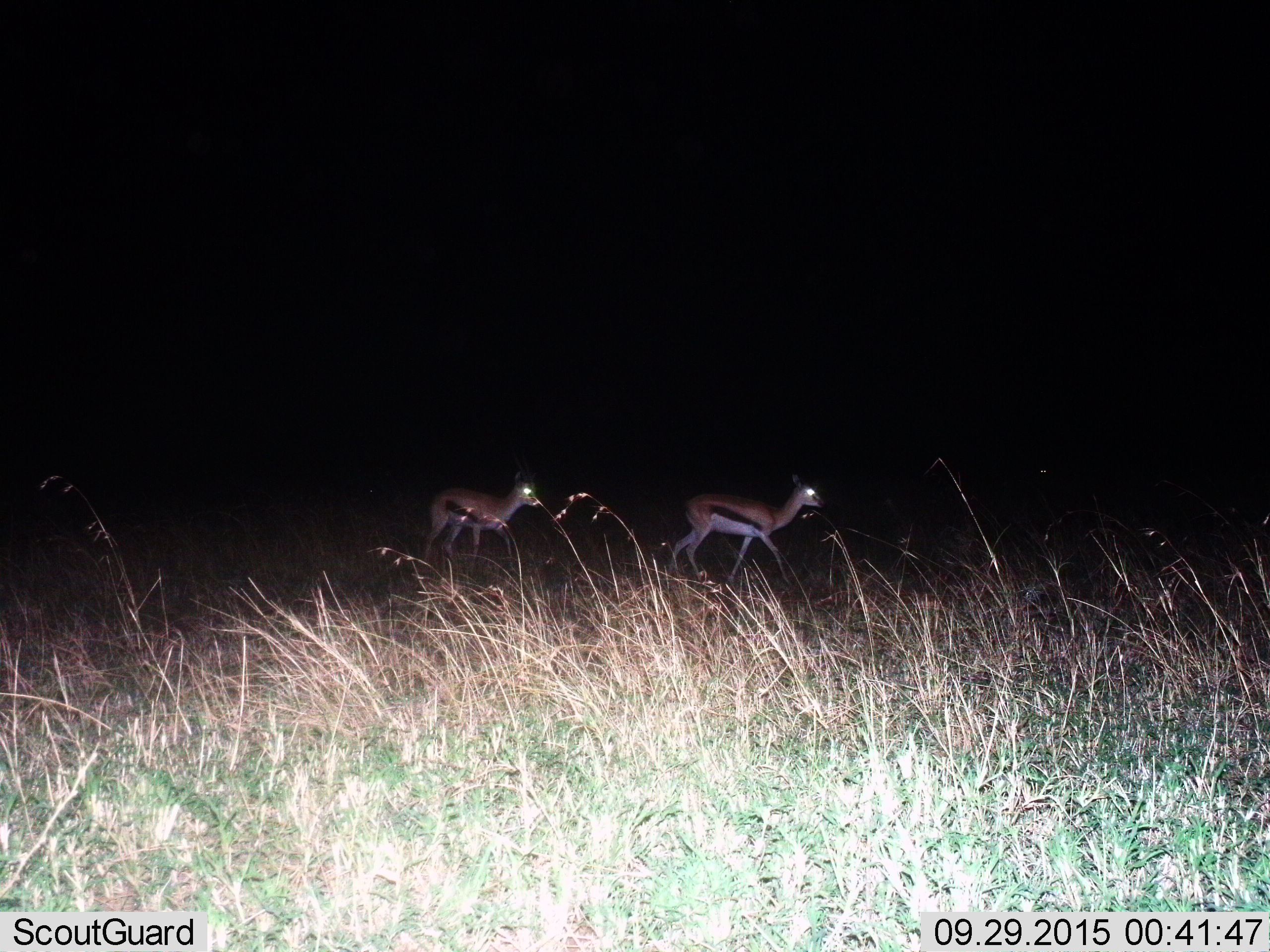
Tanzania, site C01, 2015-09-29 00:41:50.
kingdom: Animalia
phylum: Chordata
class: Mammalia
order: Artiodactyla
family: Bovidae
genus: Eudorcas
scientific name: Eudorcas thomsonii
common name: thomson's gazelle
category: gazellethomsons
Gazellethomsons (thomson's gazelle) (Eudorcas thomsonii), count 2. Behavior (volunteer vote fractions): standing 15%, resting 0%, moving 90%, interacting 0%. Young present (vote fraction): 0%. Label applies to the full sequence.